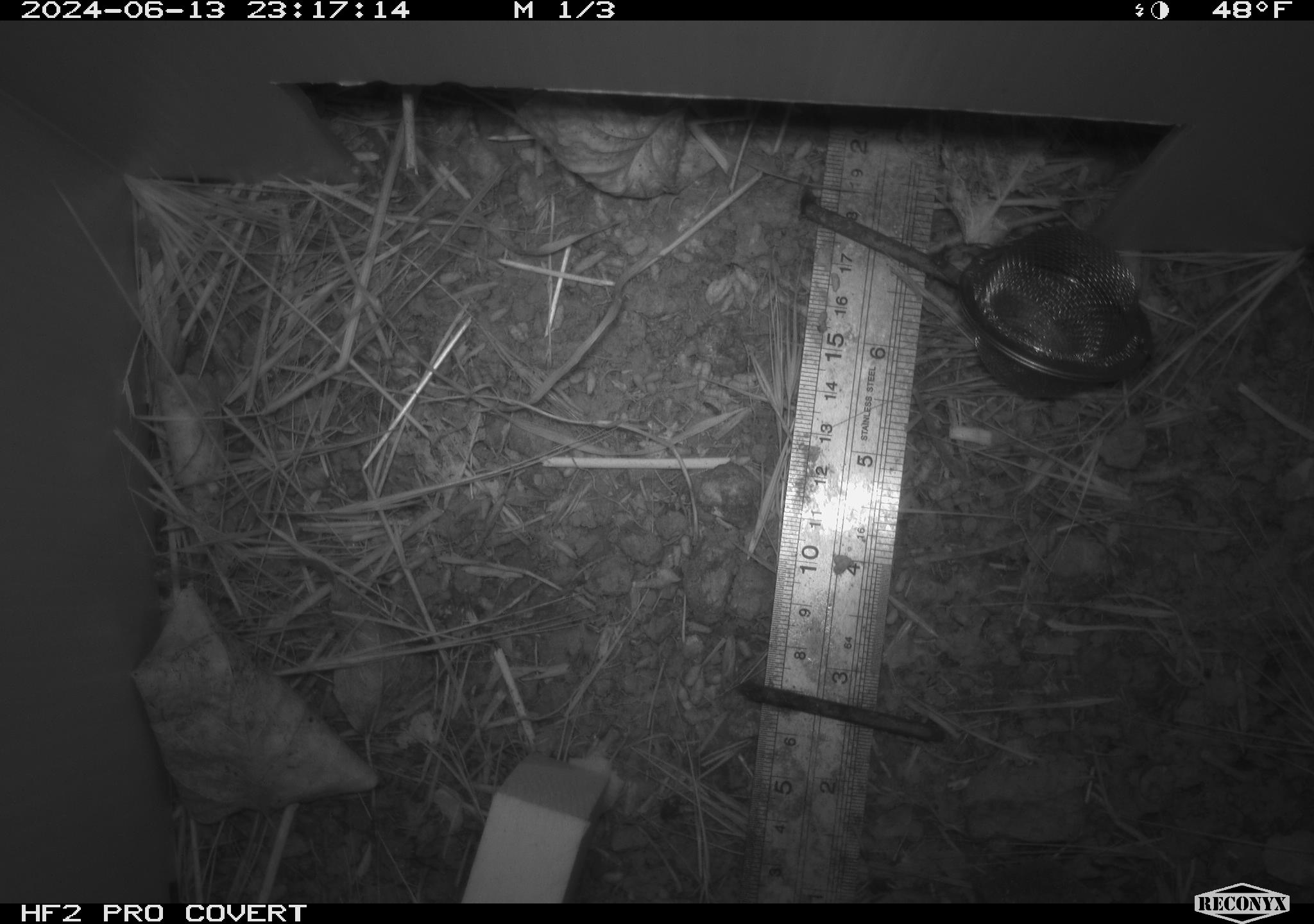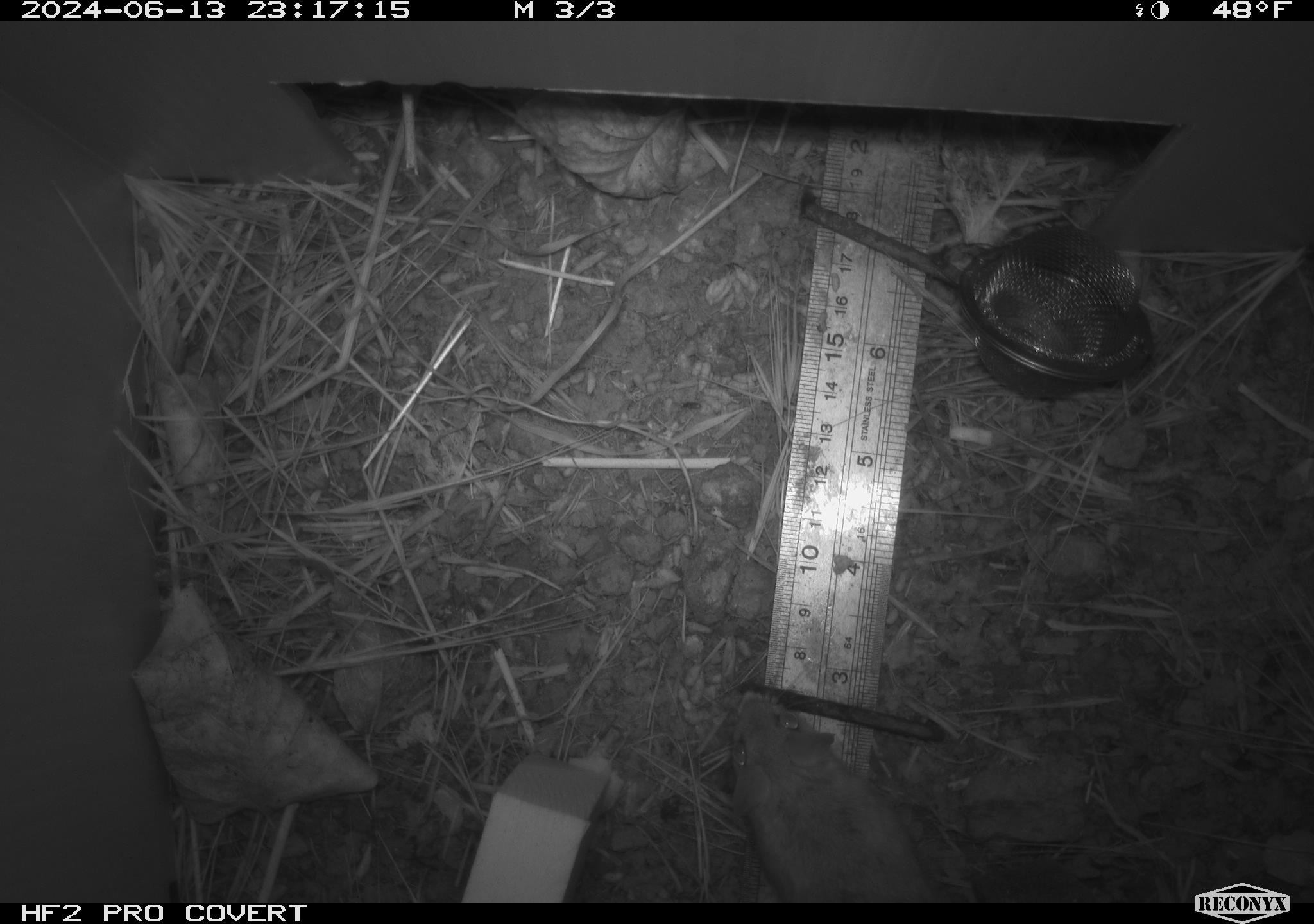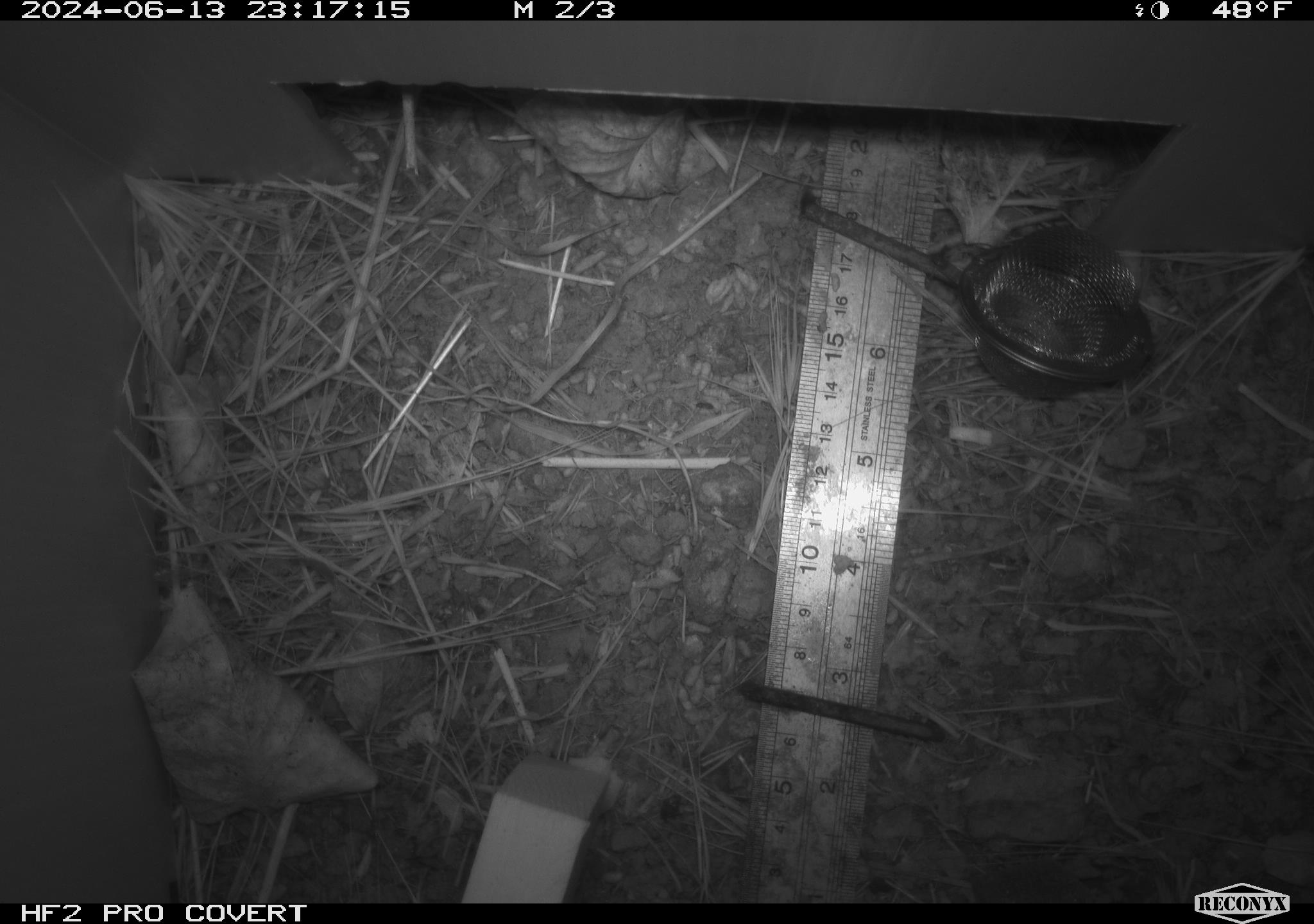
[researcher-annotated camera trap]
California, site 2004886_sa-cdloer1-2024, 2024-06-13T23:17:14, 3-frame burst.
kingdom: Animalia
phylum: Arthropoda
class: Insecta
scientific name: Insecta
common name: insect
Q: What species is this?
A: Insect (Insecta).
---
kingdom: Animalia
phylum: Chordata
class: Mammalia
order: Rodentia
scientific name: Rodentia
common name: mouse species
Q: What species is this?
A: Mouse species (Rodentia).